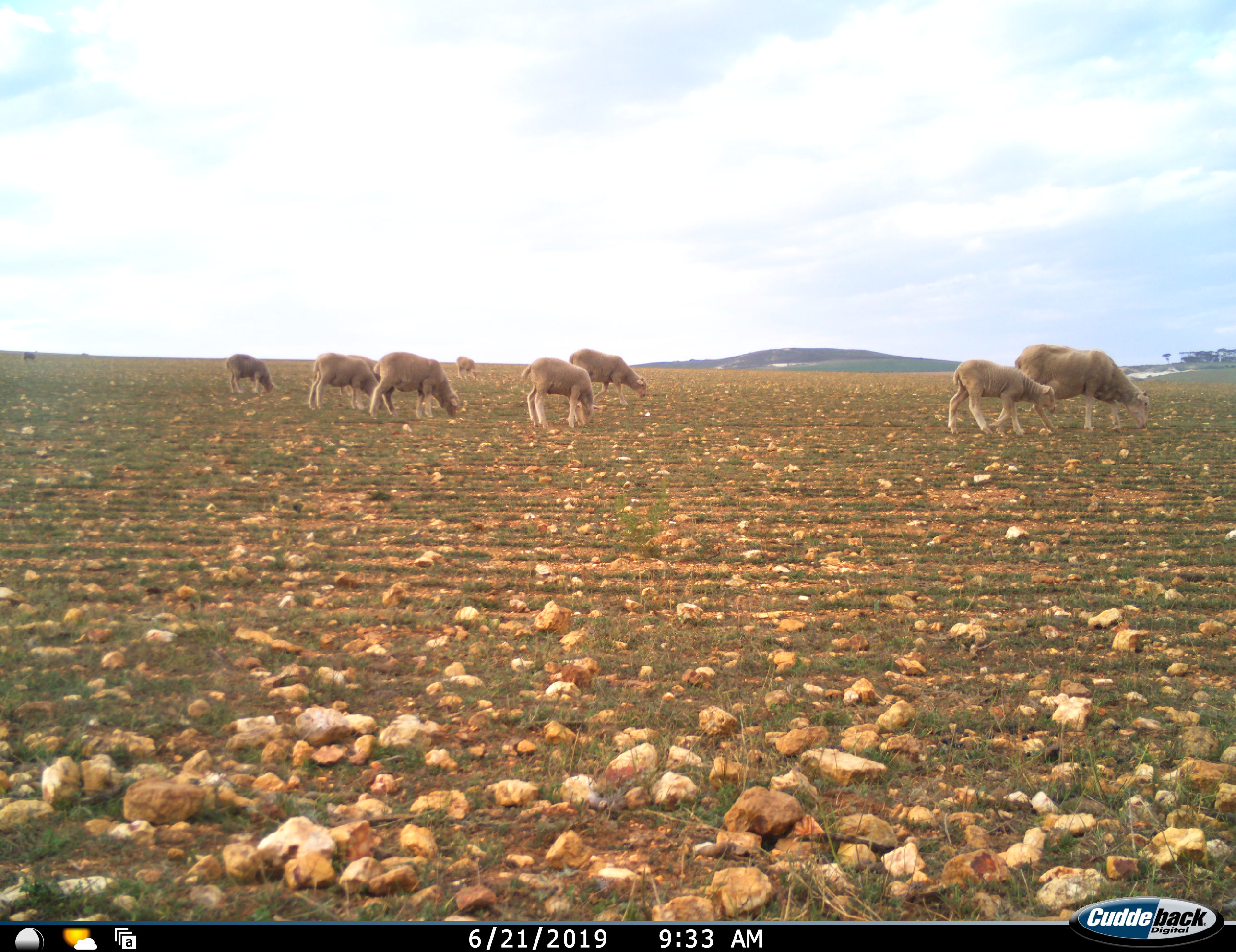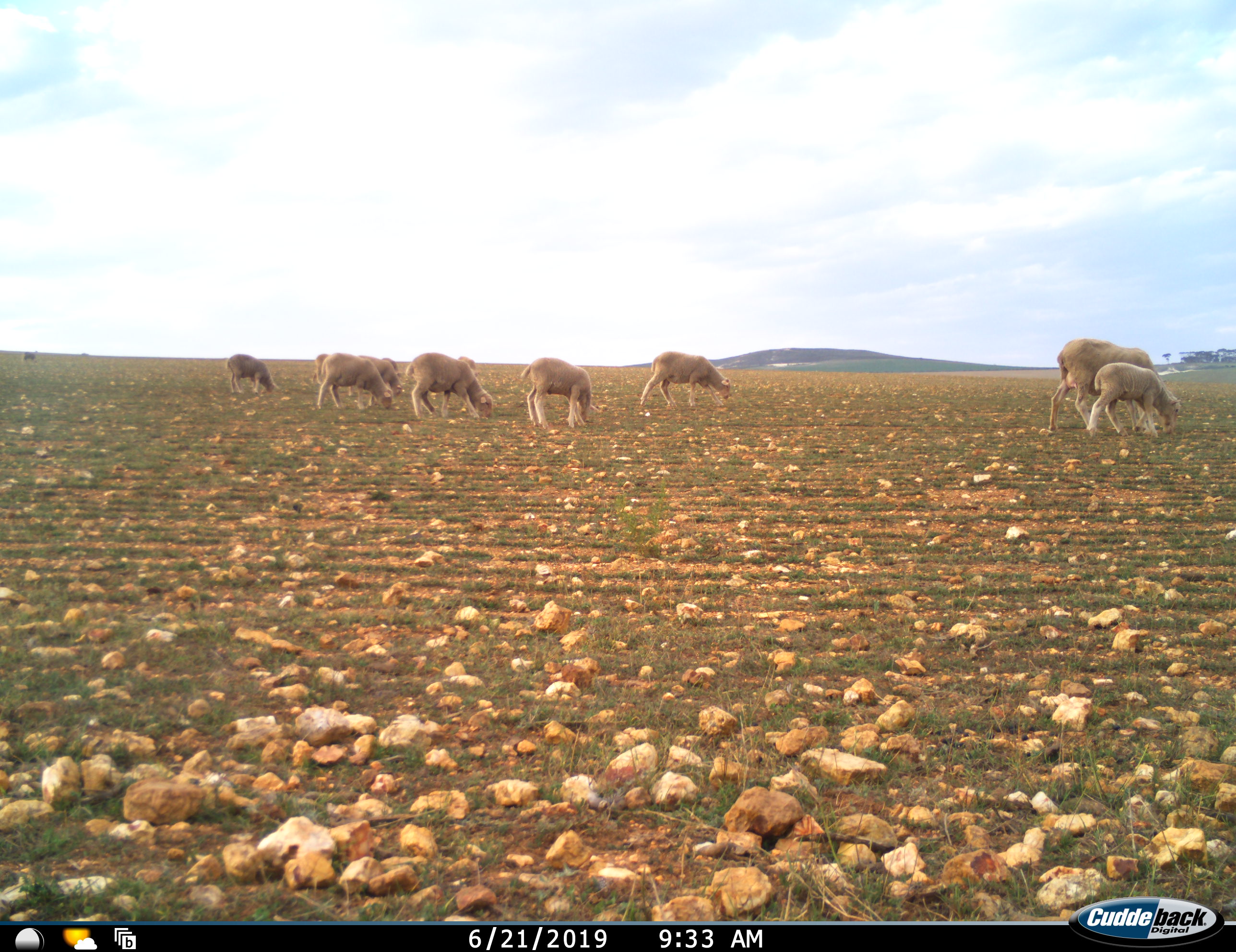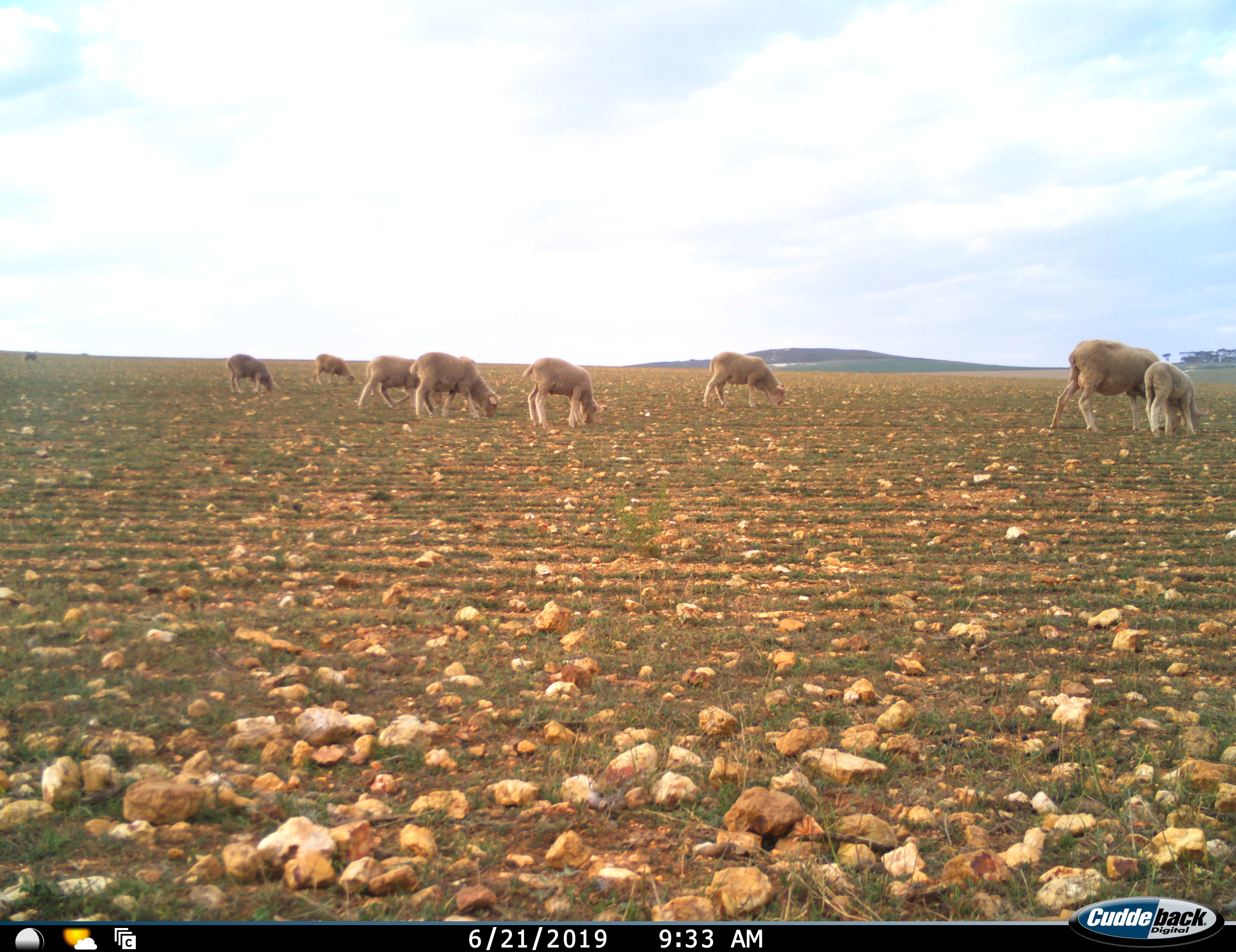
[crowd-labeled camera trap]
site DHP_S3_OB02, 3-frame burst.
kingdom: Animalia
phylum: Chordata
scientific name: Vertebrata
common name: domestic animal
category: domesticanimal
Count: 10.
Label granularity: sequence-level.